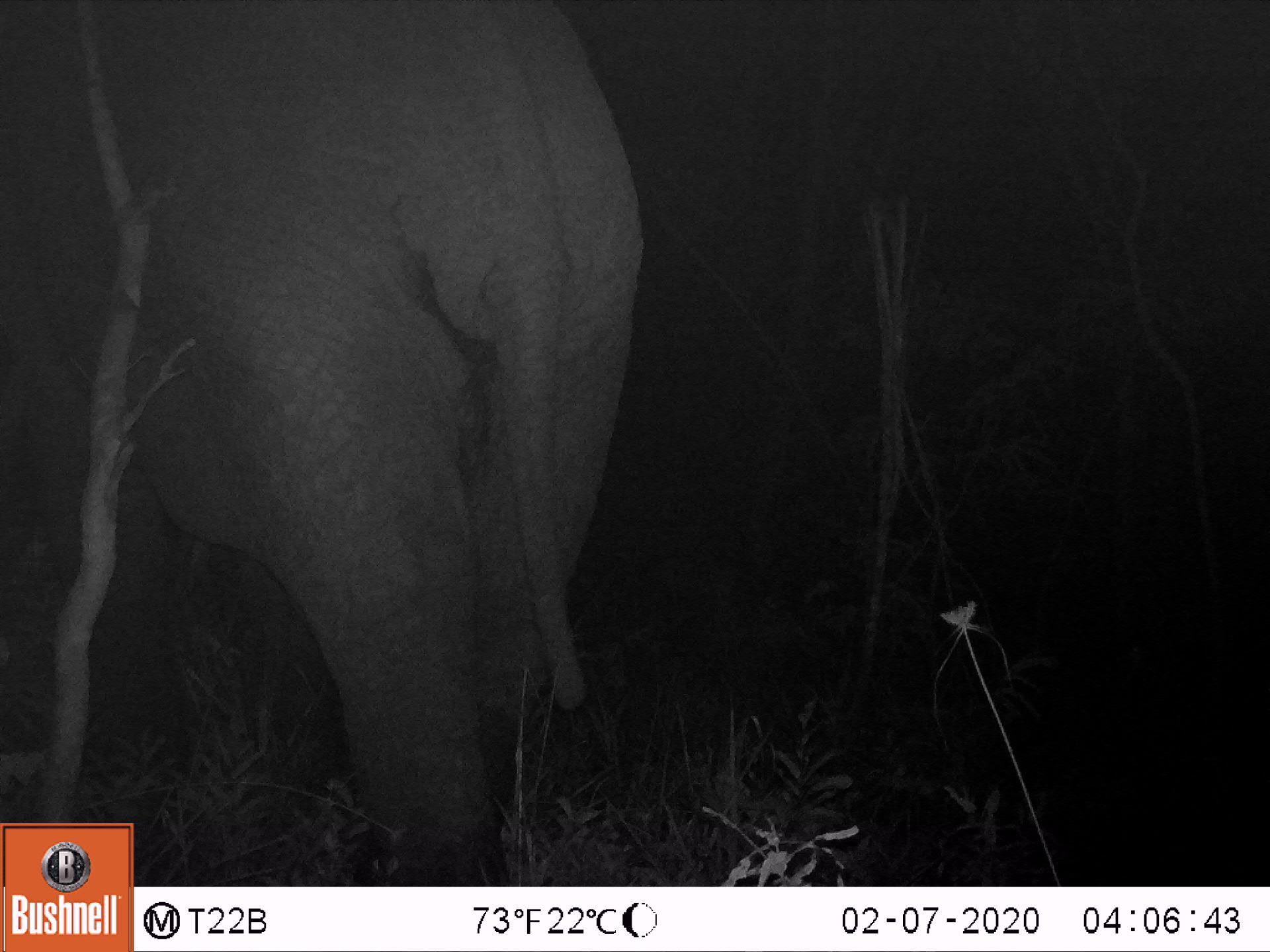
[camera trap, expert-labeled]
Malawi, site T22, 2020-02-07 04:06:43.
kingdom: Animalia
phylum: Chordata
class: Mammalia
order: Proboscidea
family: Elephantidae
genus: Loxodonta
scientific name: Loxodonta africana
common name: african savanna elephant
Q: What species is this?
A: African savanna elephant (Loxodonta africana).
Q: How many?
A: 1.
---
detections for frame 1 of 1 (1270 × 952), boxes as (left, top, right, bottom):
african savanna elephant: (1, 0, 666, 821)